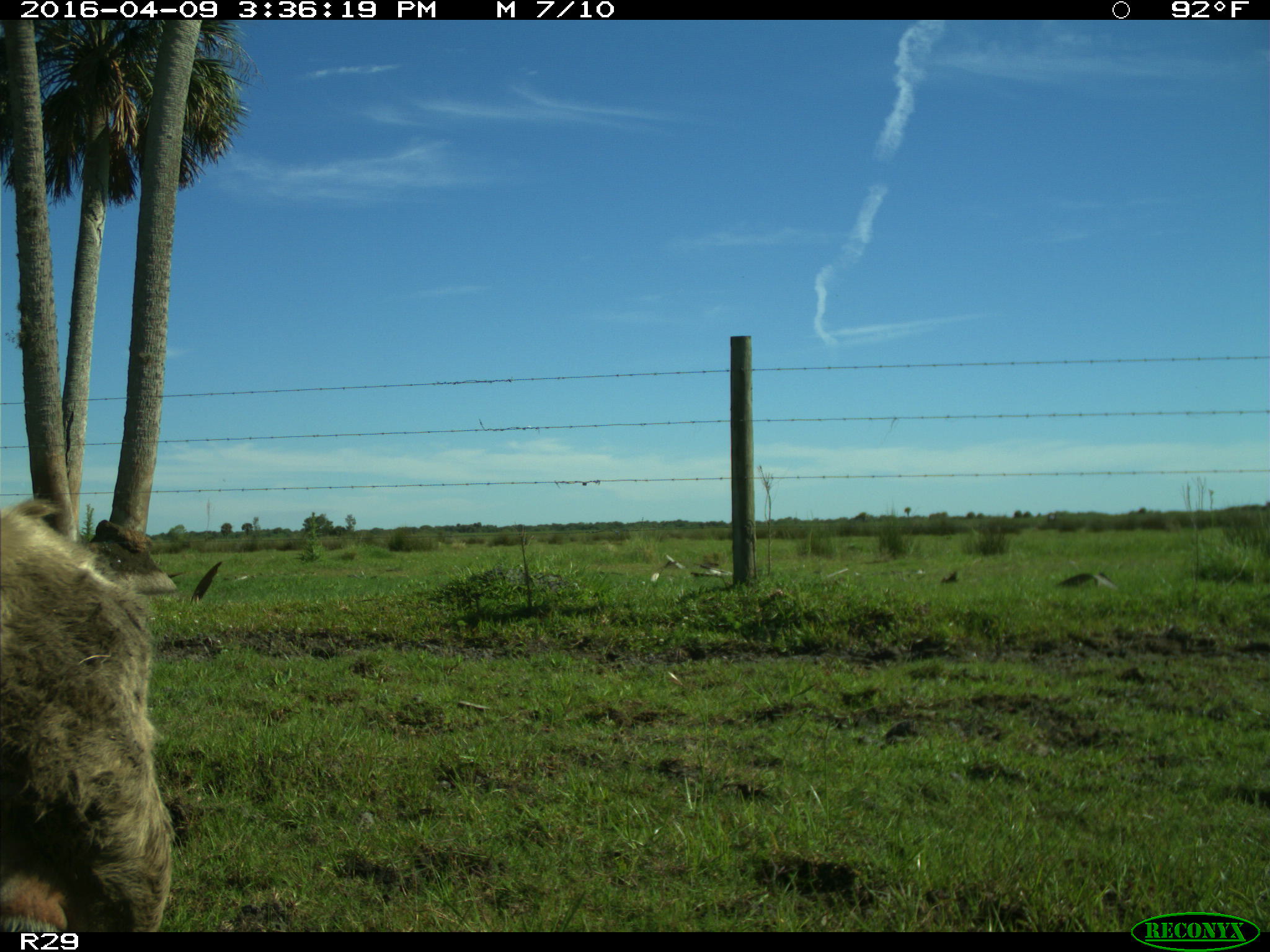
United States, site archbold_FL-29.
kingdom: Animalia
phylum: Chordata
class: Mammalia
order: Artiodactyla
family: Bovidae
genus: Bos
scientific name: Bos taurus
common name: domestic cow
Bos taurus (domestic cow).